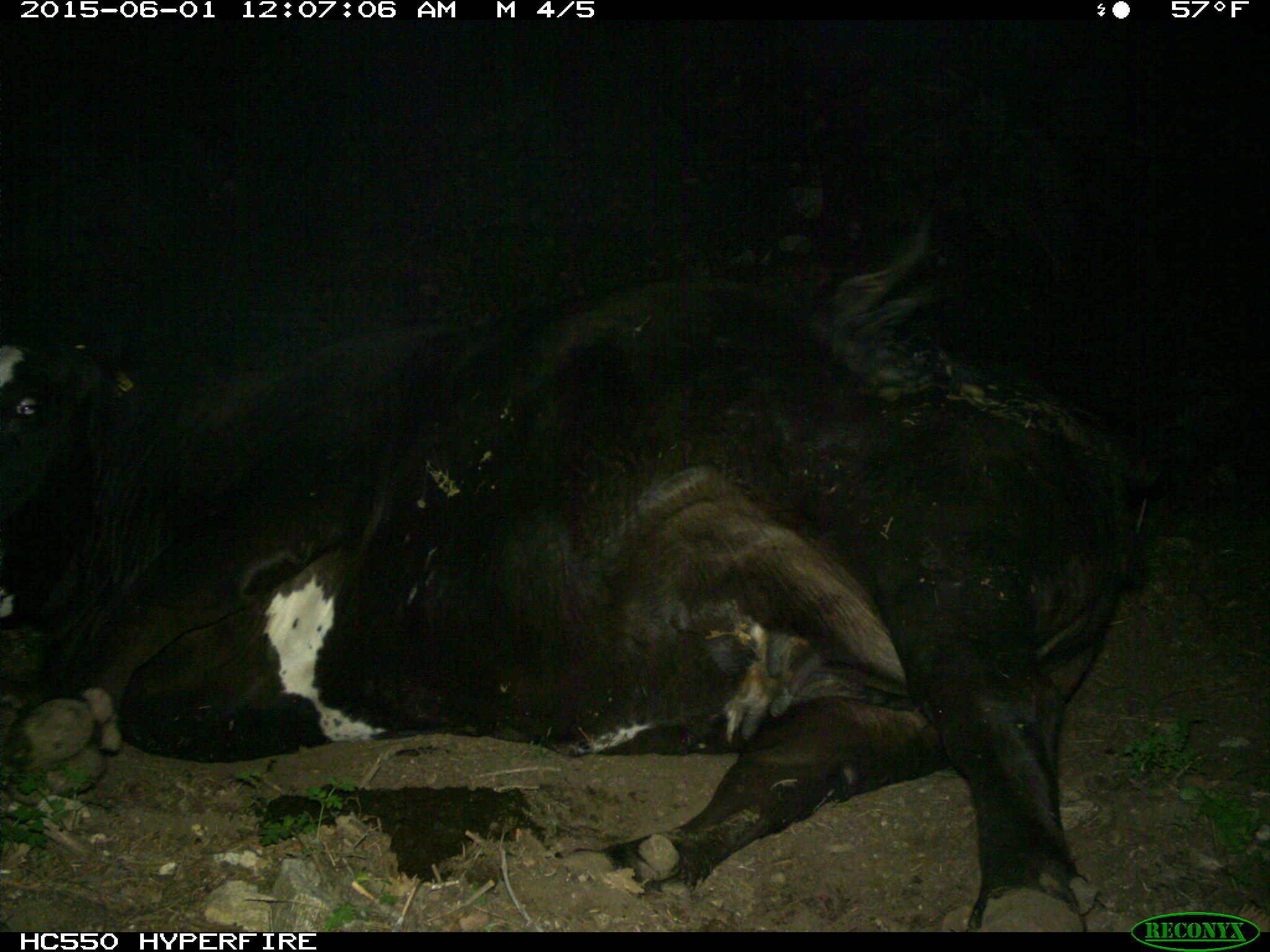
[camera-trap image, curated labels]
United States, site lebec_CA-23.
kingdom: Animalia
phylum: Chordata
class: Mammalia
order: Artiodactyla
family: Bovidae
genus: Bos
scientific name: Bos taurus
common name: domestic cow